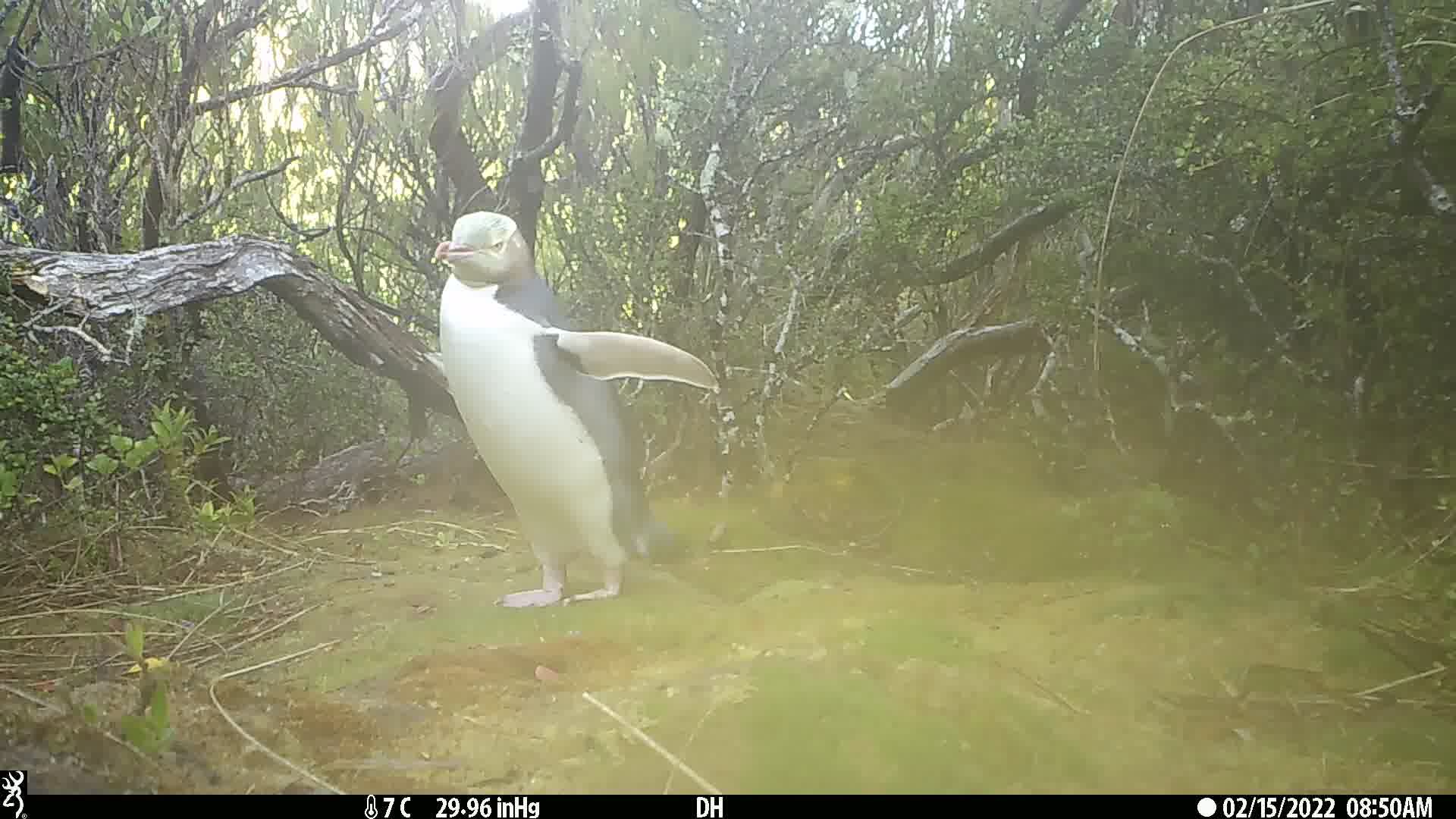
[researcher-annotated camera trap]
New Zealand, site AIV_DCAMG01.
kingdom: Animalia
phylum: Chordata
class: Aves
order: Sphenisciformes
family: Spheniscidae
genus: Megadyptes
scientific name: Megadyptes antipodes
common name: yellow-eyed penguin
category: yellow eyed penguin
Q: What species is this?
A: Yellow eyed penguin (yellow-eyed penguin) (Megadyptes antipodes).